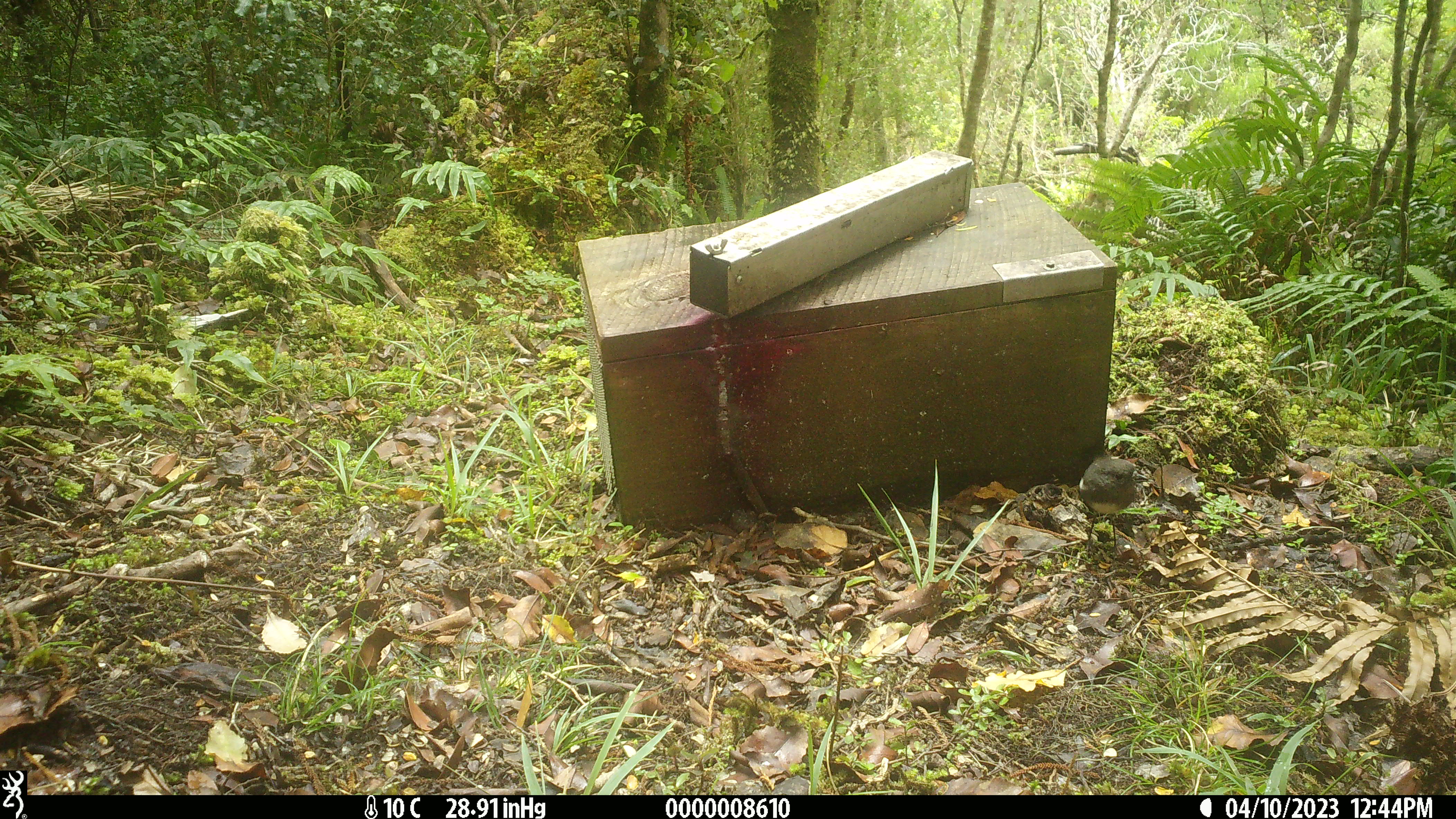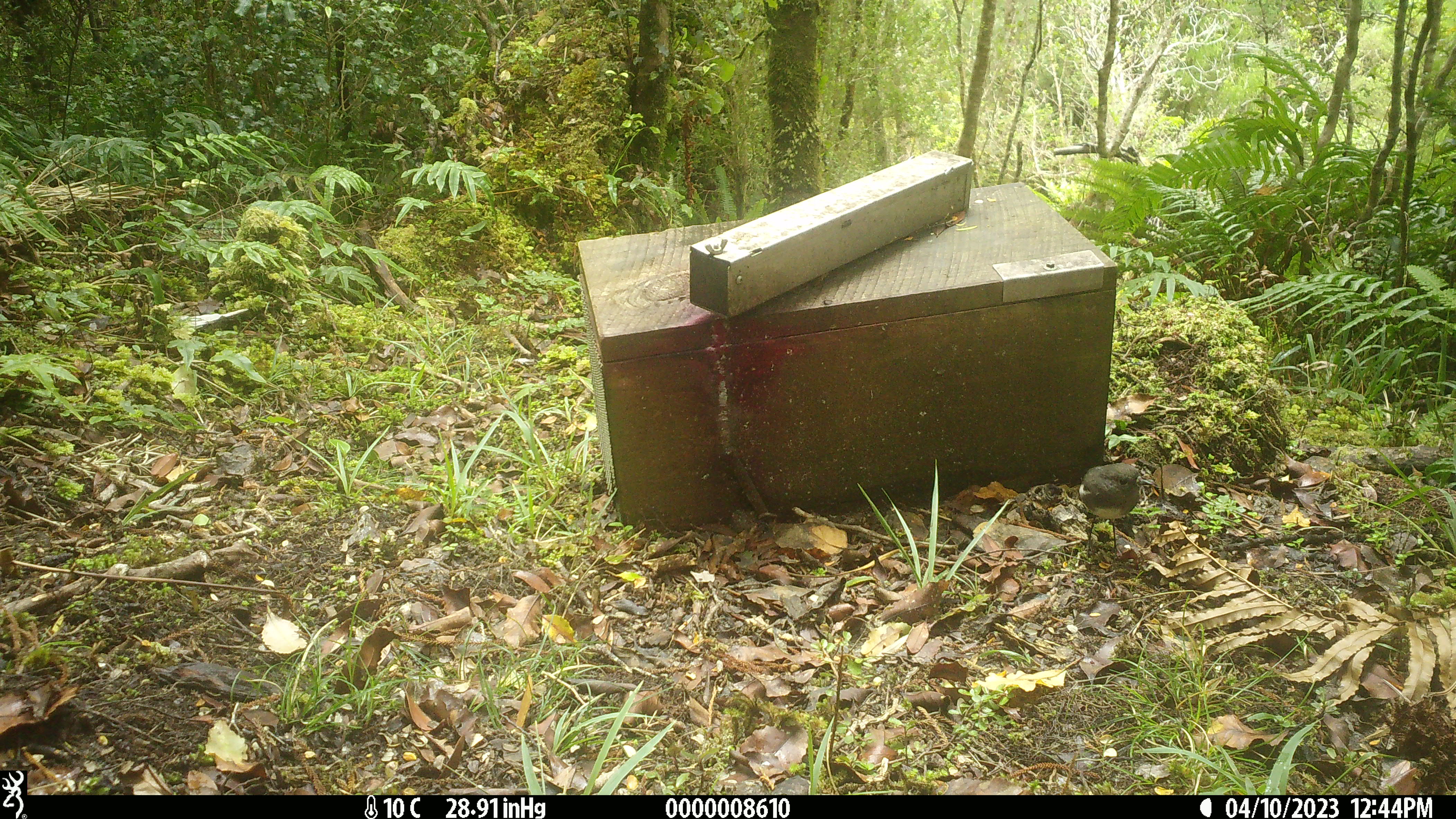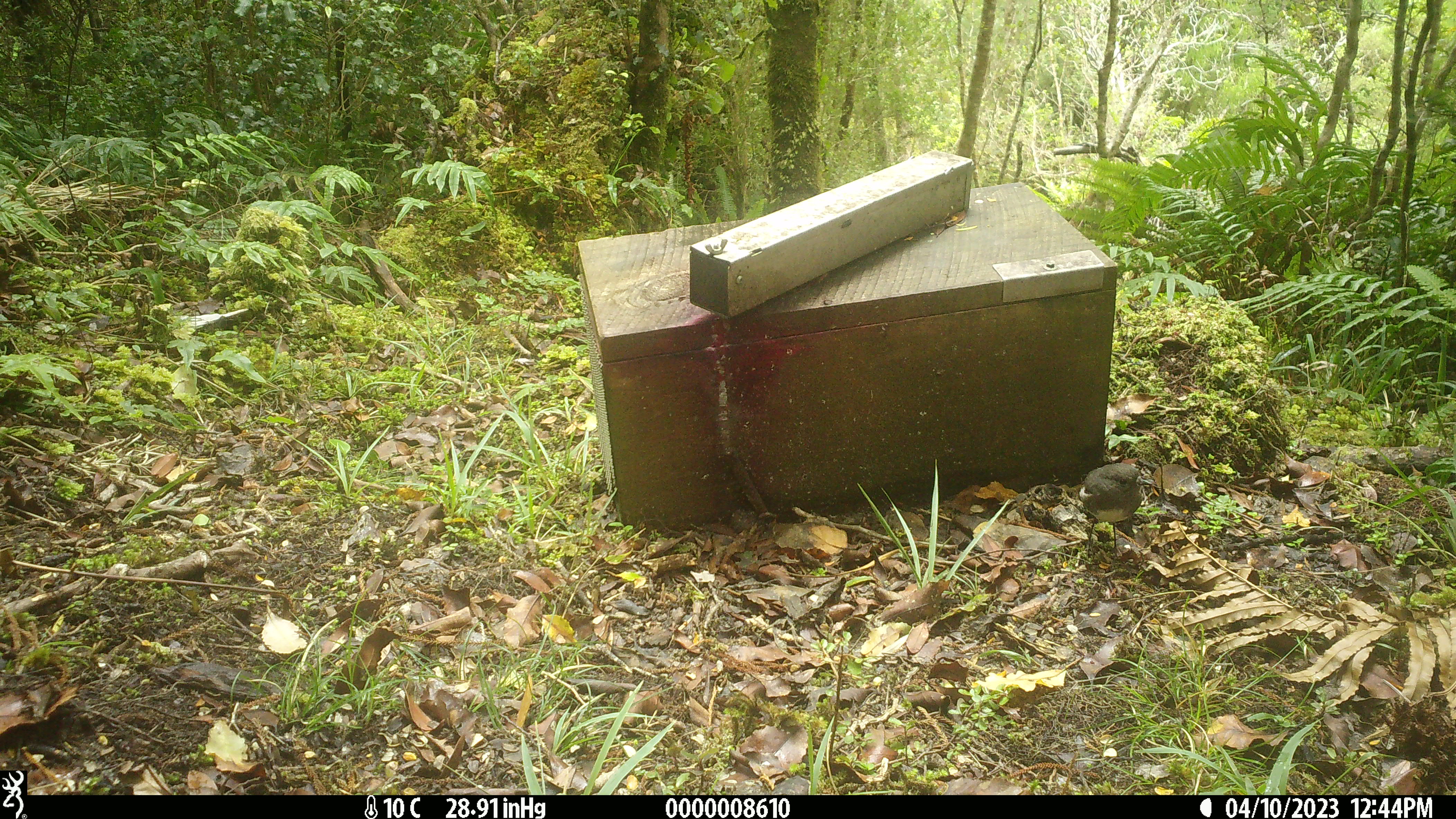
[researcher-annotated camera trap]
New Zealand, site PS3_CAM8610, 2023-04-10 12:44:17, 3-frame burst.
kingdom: Animalia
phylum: Chordata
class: Aves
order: Passeriformes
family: Petroicidae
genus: Petroica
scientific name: Petroica australis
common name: new zealand robin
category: robin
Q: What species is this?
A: Robin (new zealand robin) (Petroica australis).